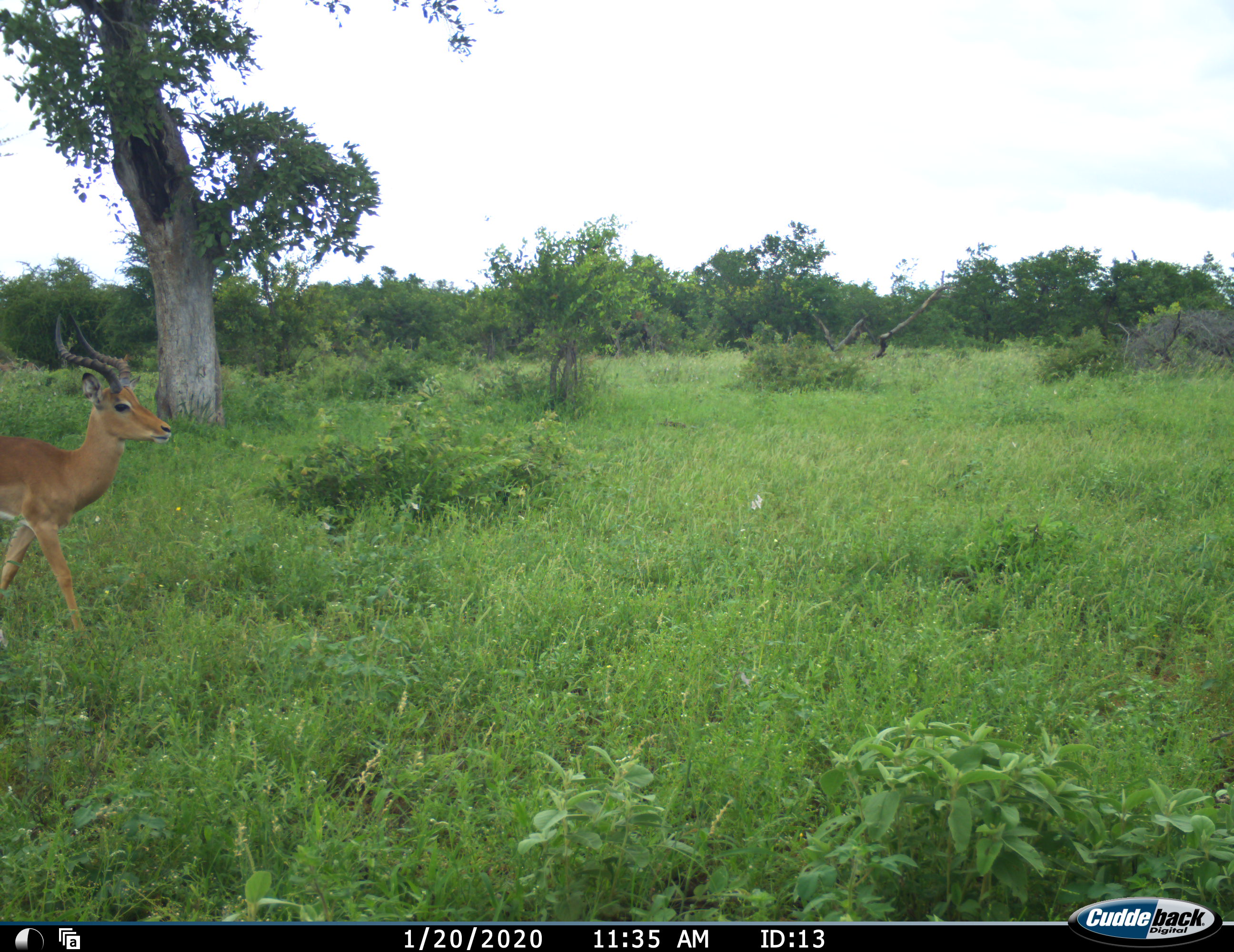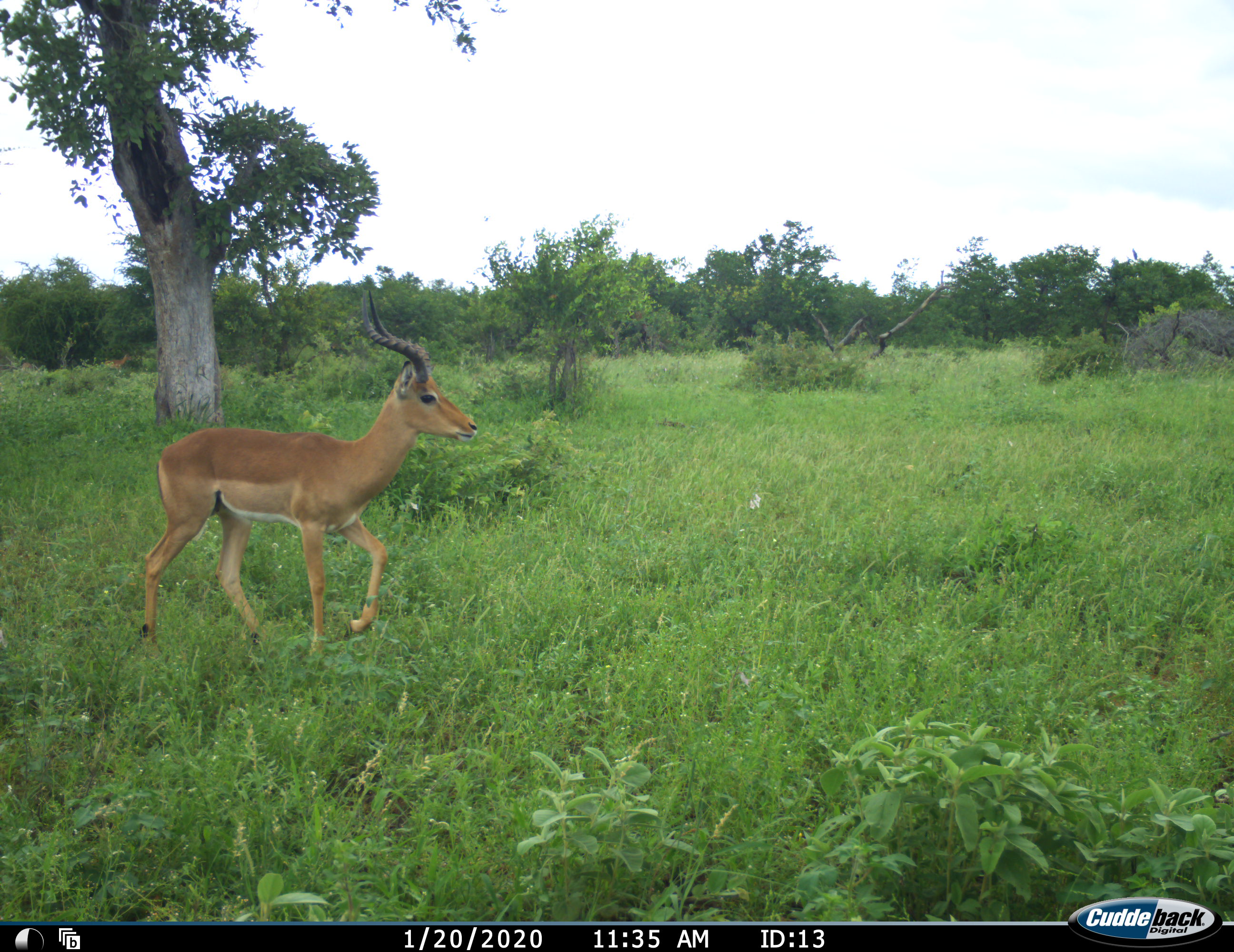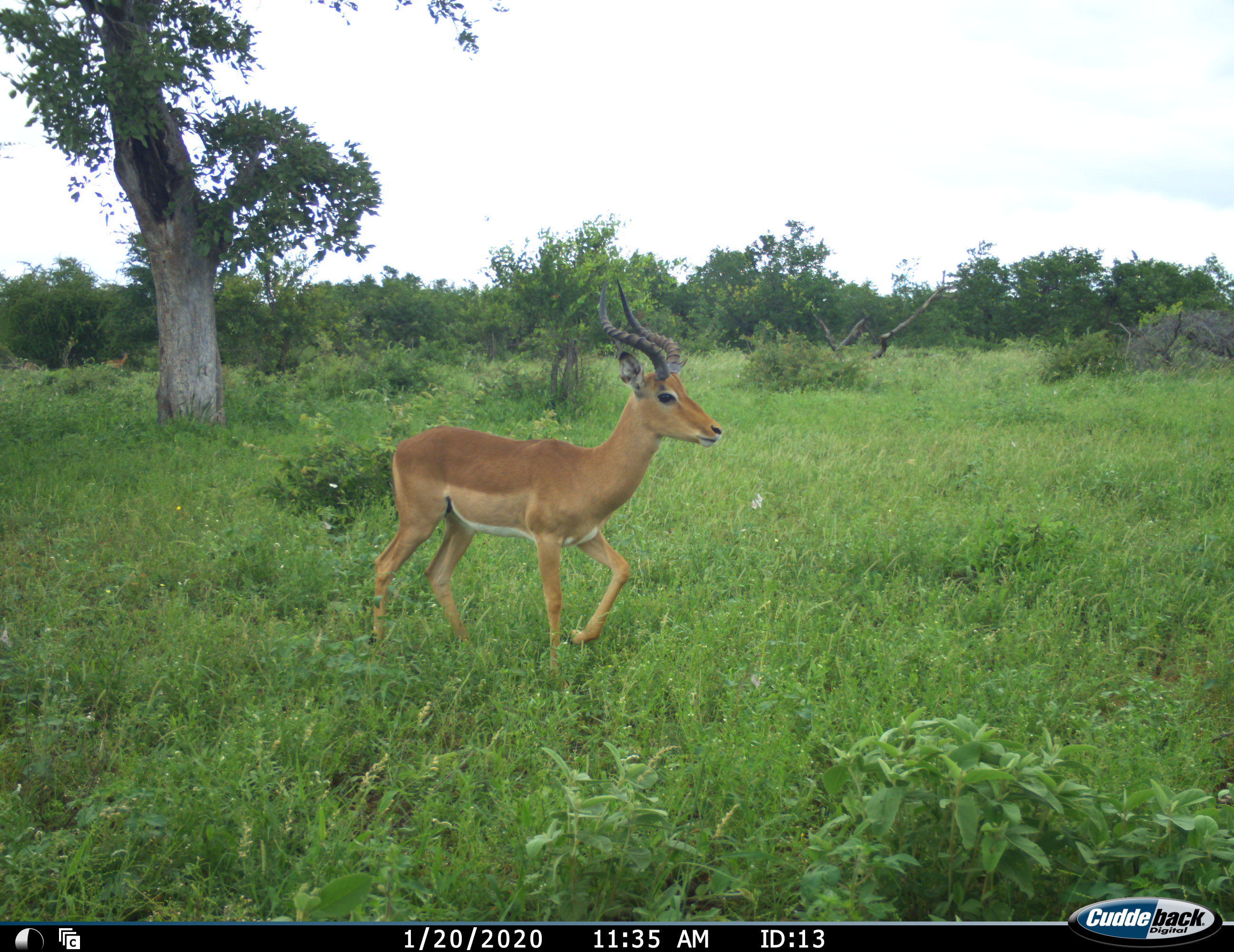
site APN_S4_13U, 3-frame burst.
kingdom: Animalia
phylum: Chordata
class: Mammalia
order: Artiodactyla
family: Bovidae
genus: Aepyceros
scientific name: Aepyceros melampus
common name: impala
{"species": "impala (Aepyceros melampus)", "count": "1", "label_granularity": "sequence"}